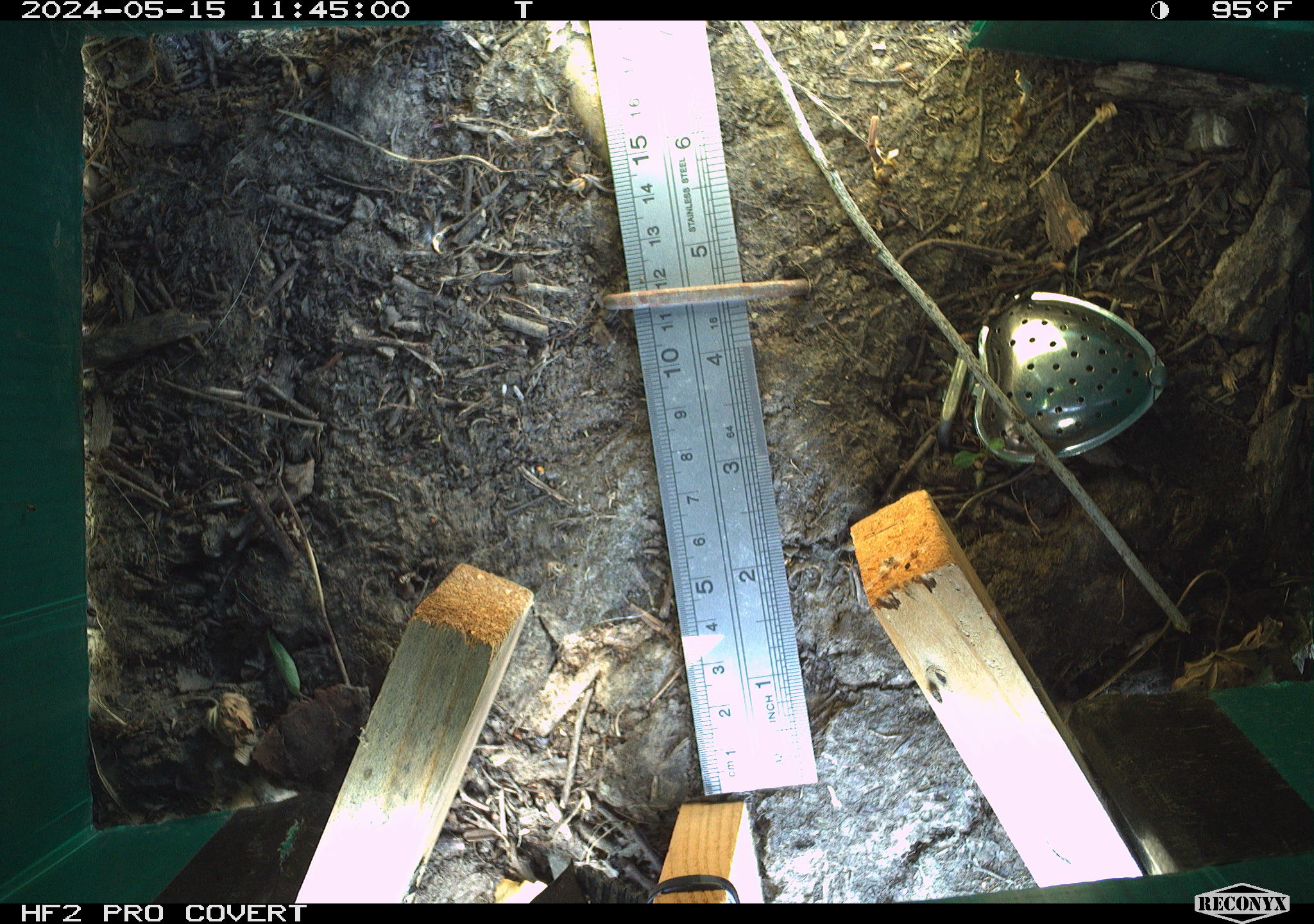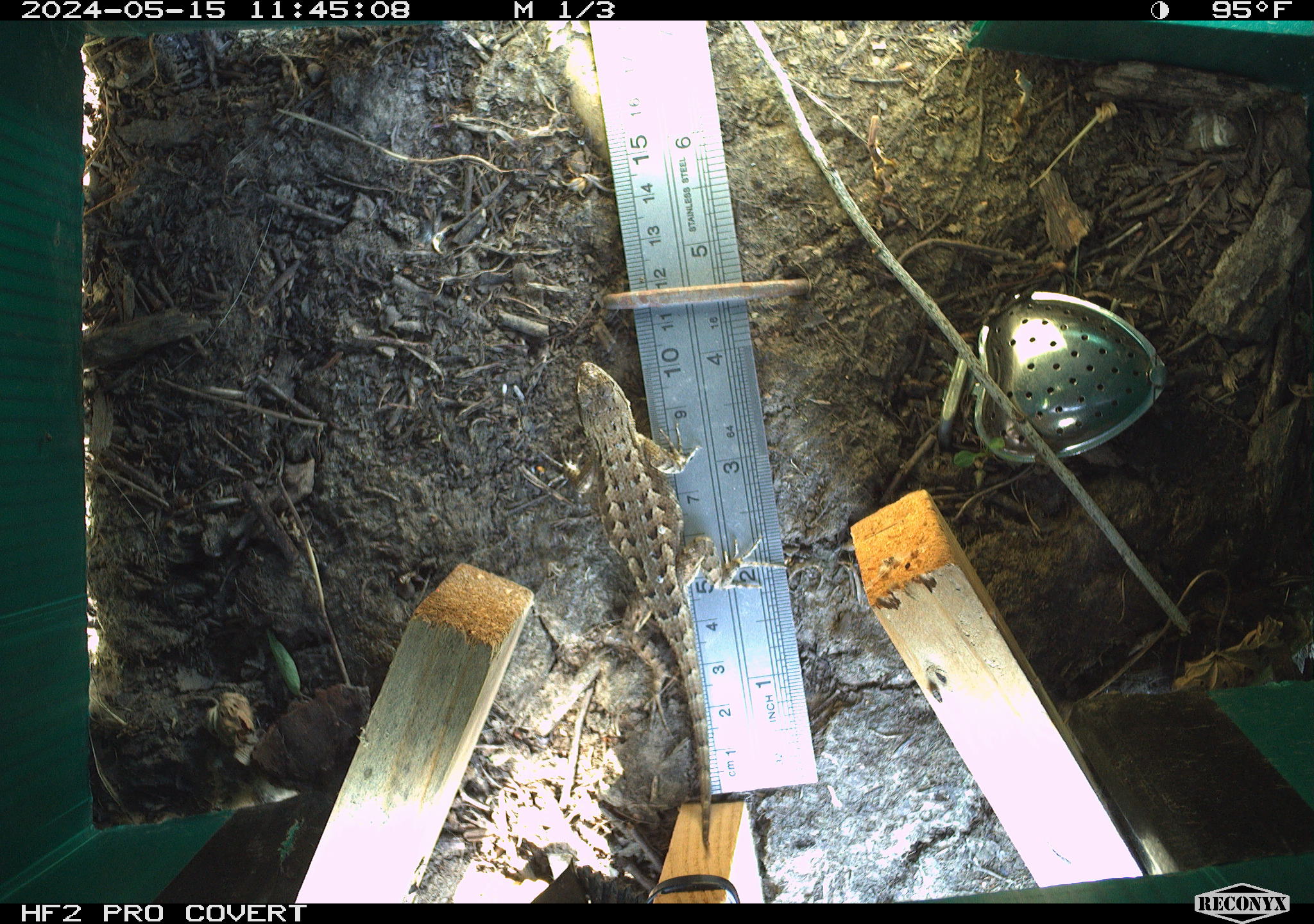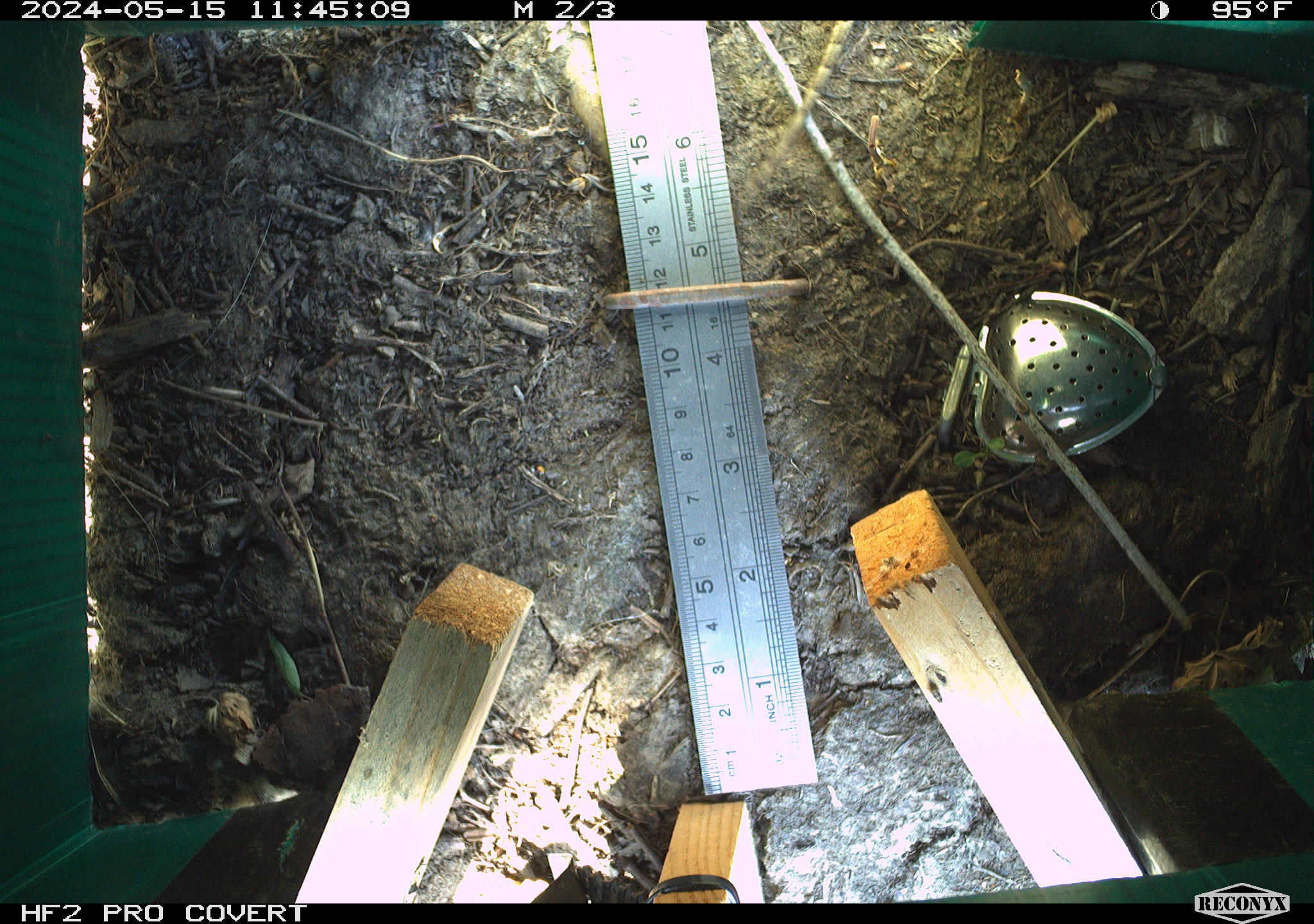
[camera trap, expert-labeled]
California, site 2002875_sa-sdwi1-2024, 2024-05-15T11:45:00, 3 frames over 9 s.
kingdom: Animalia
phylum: Chordata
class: Reptilia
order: Squamata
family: Phrynosomatidae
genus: Sceloporus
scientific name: Sceloporus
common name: spiny lizards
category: sceloporus species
Sceloporus species (spiny lizards) (Sceloporus).